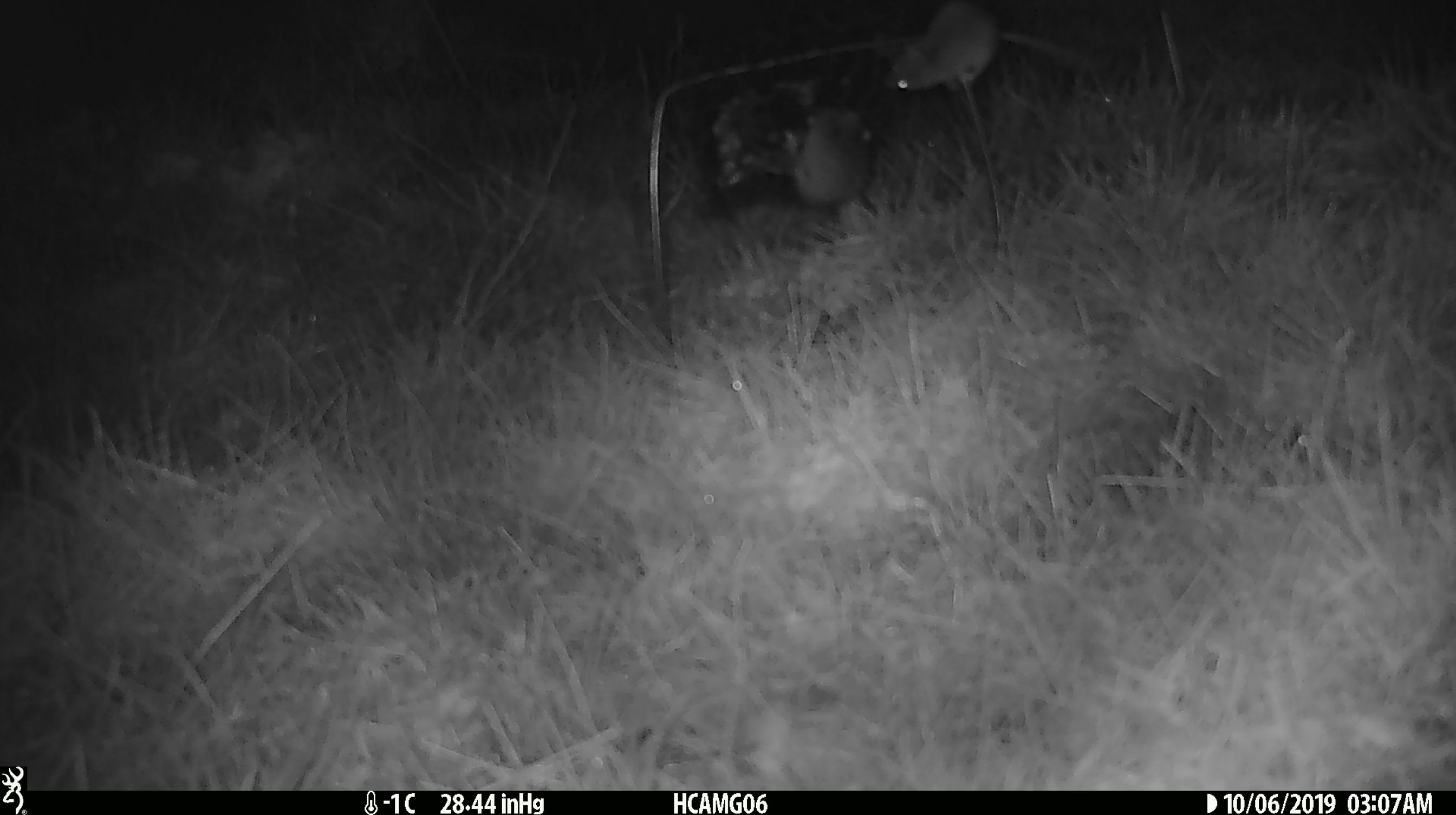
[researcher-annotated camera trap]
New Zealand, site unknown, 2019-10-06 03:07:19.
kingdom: Animalia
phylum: Chordata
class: Mammalia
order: Rodentia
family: Muridae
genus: Mus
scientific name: Mus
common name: mouse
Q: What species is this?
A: Mouse (Mus).